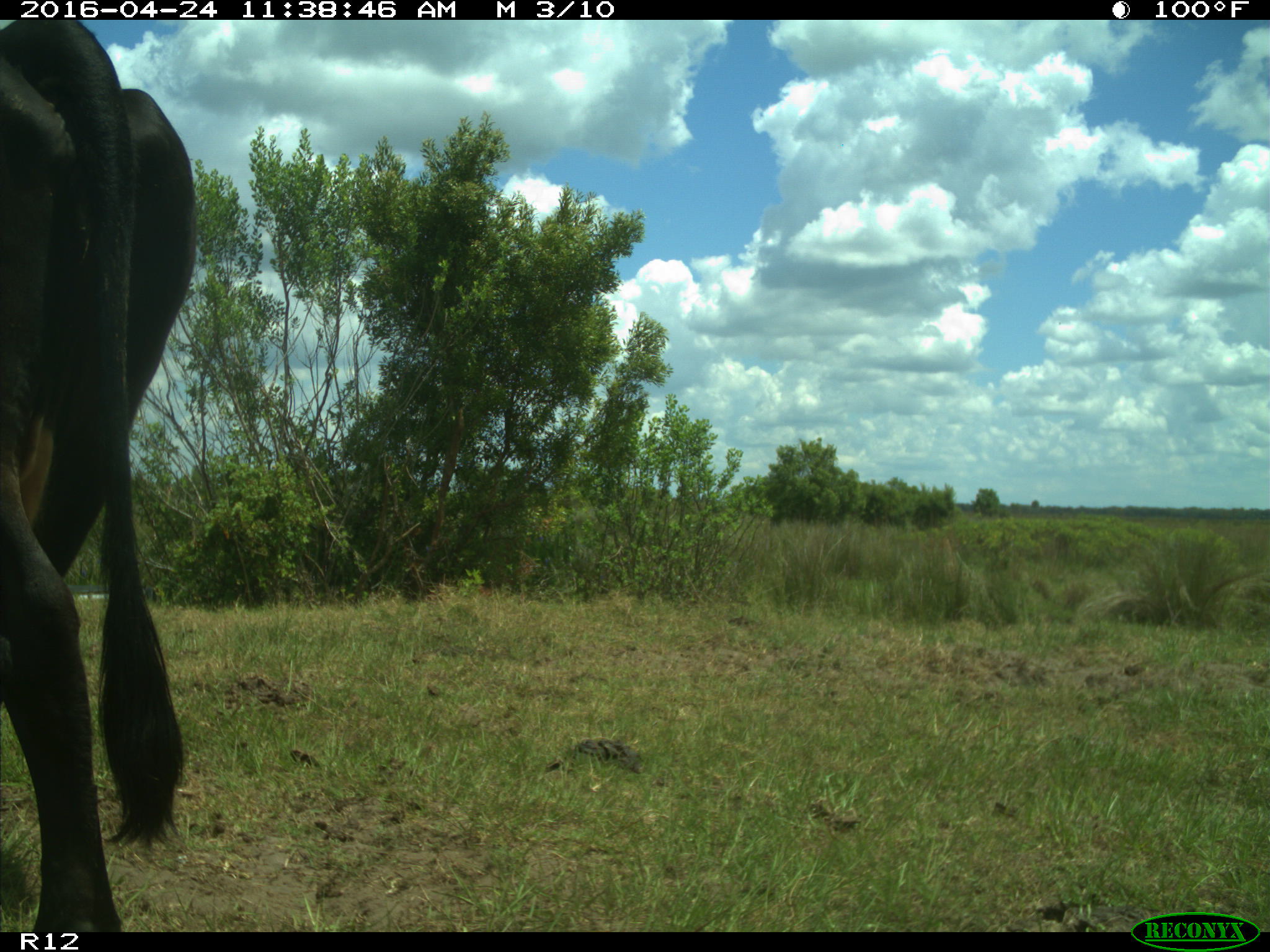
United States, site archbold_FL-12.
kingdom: Animalia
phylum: Chordata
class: Mammalia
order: Artiodactyla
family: Bovidae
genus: Bos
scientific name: Bos taurus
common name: domestic cow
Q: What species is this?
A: Bos taurus (domestic cow).